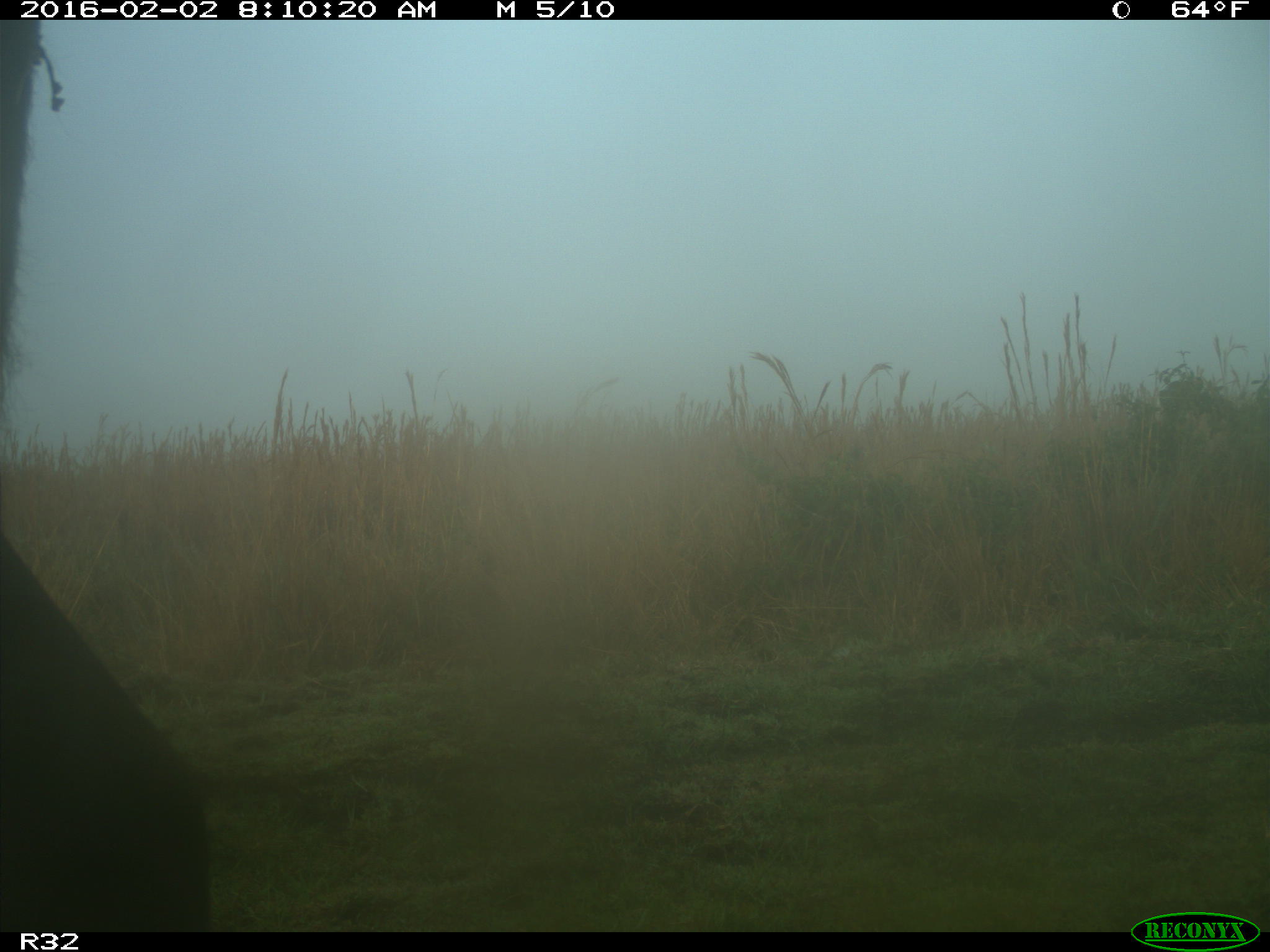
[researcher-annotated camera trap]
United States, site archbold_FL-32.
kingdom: Animalia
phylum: Chordata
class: Mammalia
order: Artiodactyla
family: Bovidae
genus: Bos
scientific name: Bos taurus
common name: domestic cow